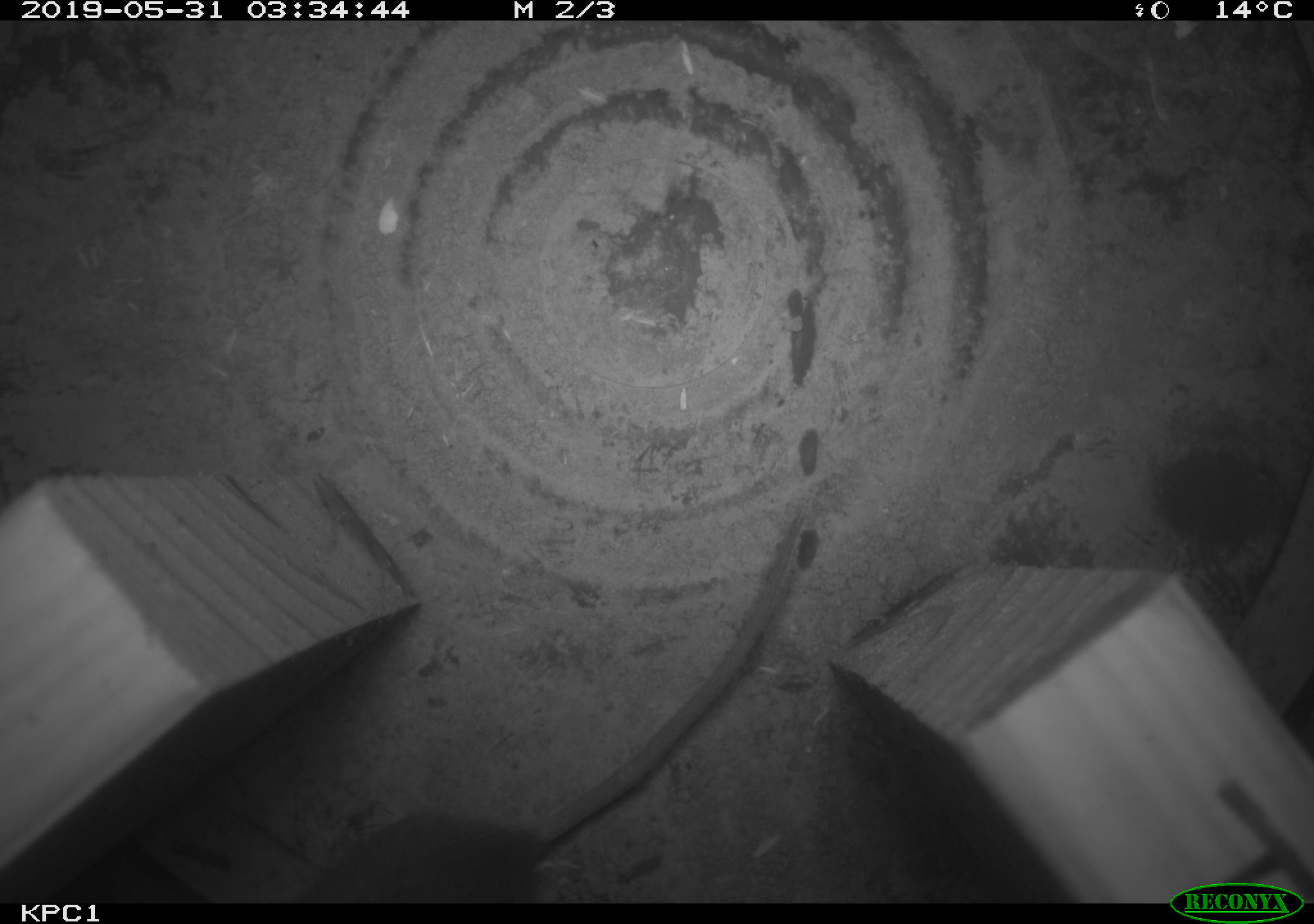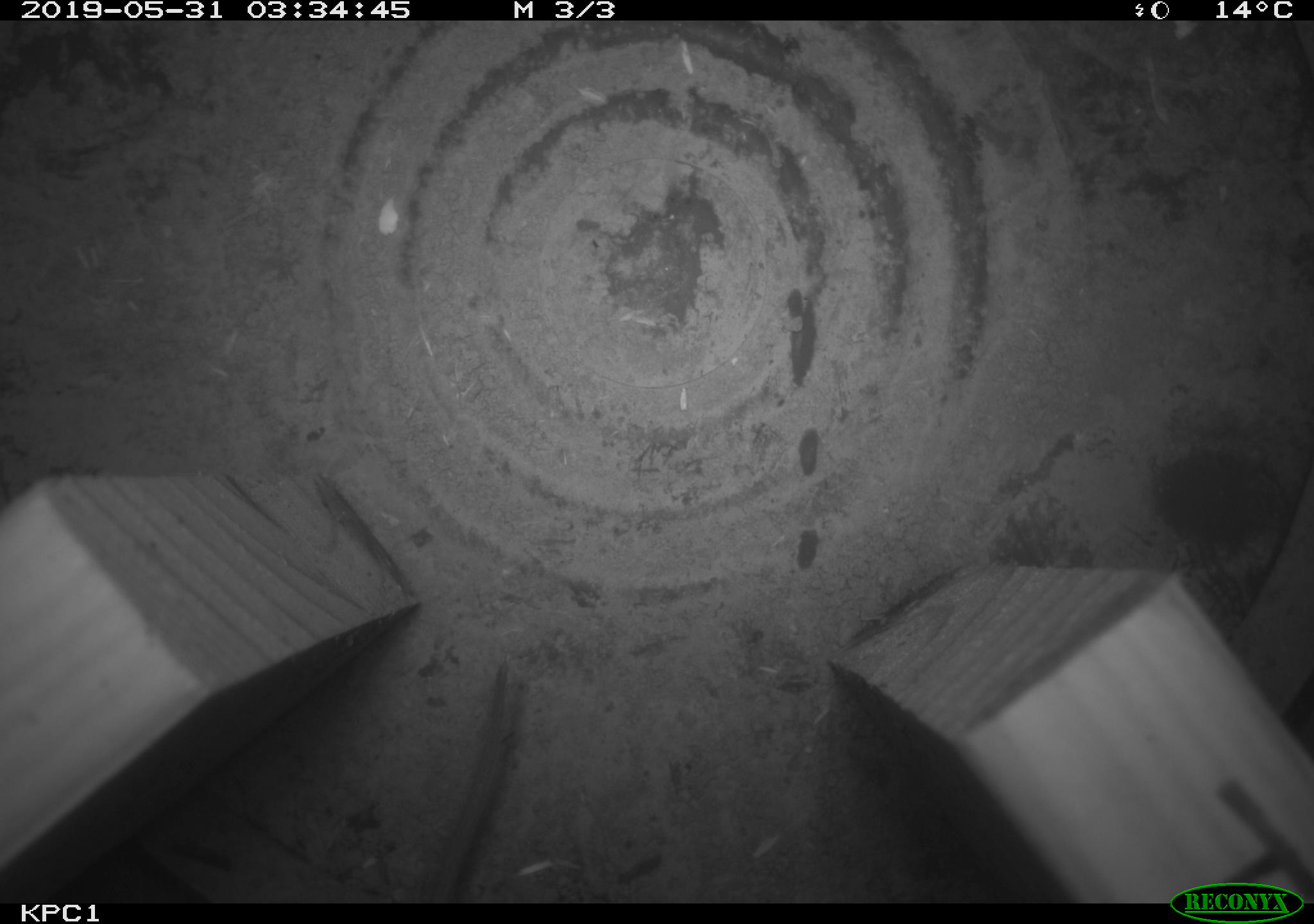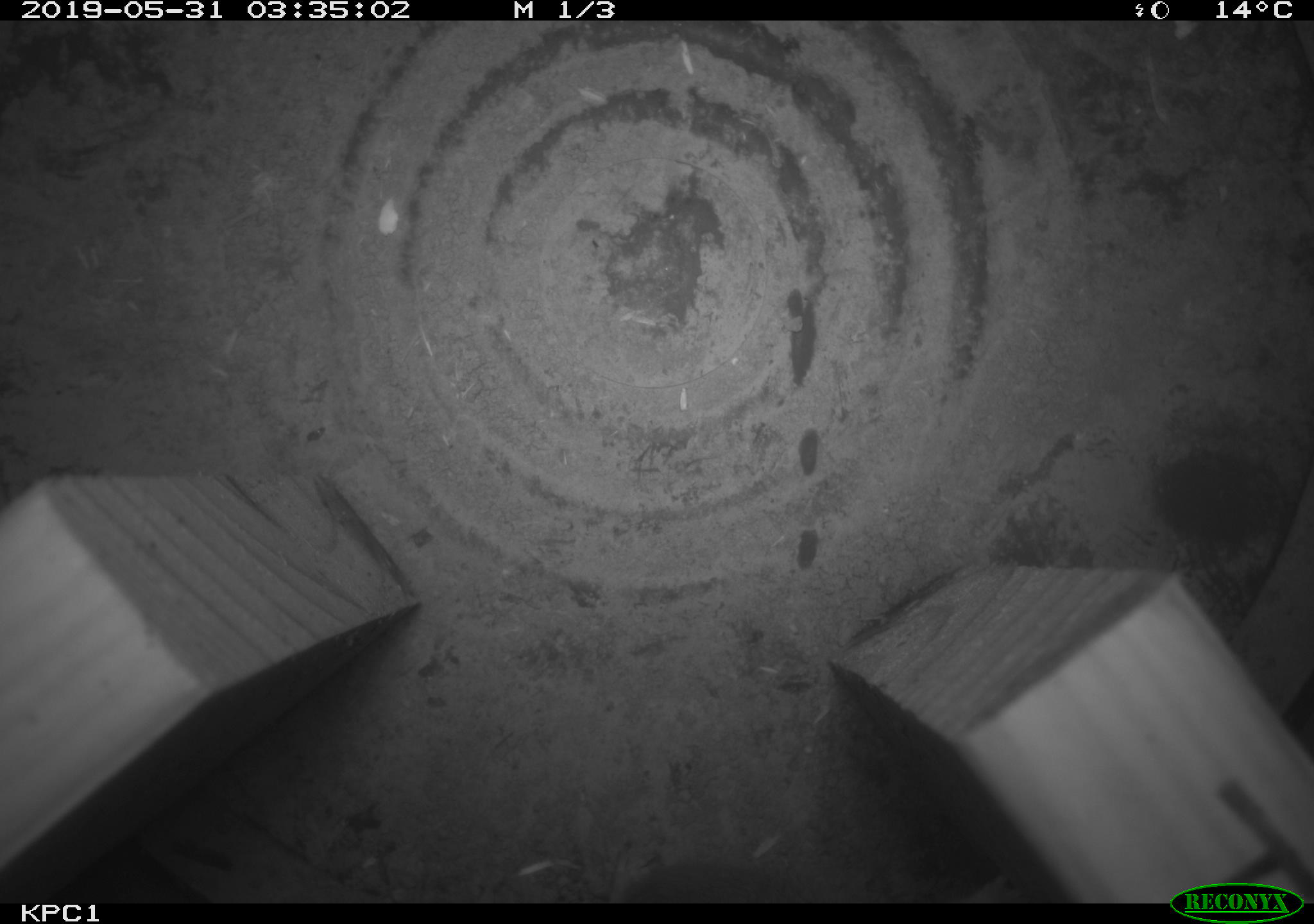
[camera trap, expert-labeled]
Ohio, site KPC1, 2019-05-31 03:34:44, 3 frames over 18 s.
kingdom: Animalia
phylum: Chordata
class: Mammalia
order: Rodentia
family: Cricetidae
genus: Peromyscus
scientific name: Peromyscus leucopus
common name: white-footed mouse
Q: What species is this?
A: White-footed mouse (Peromyscus leucopus).